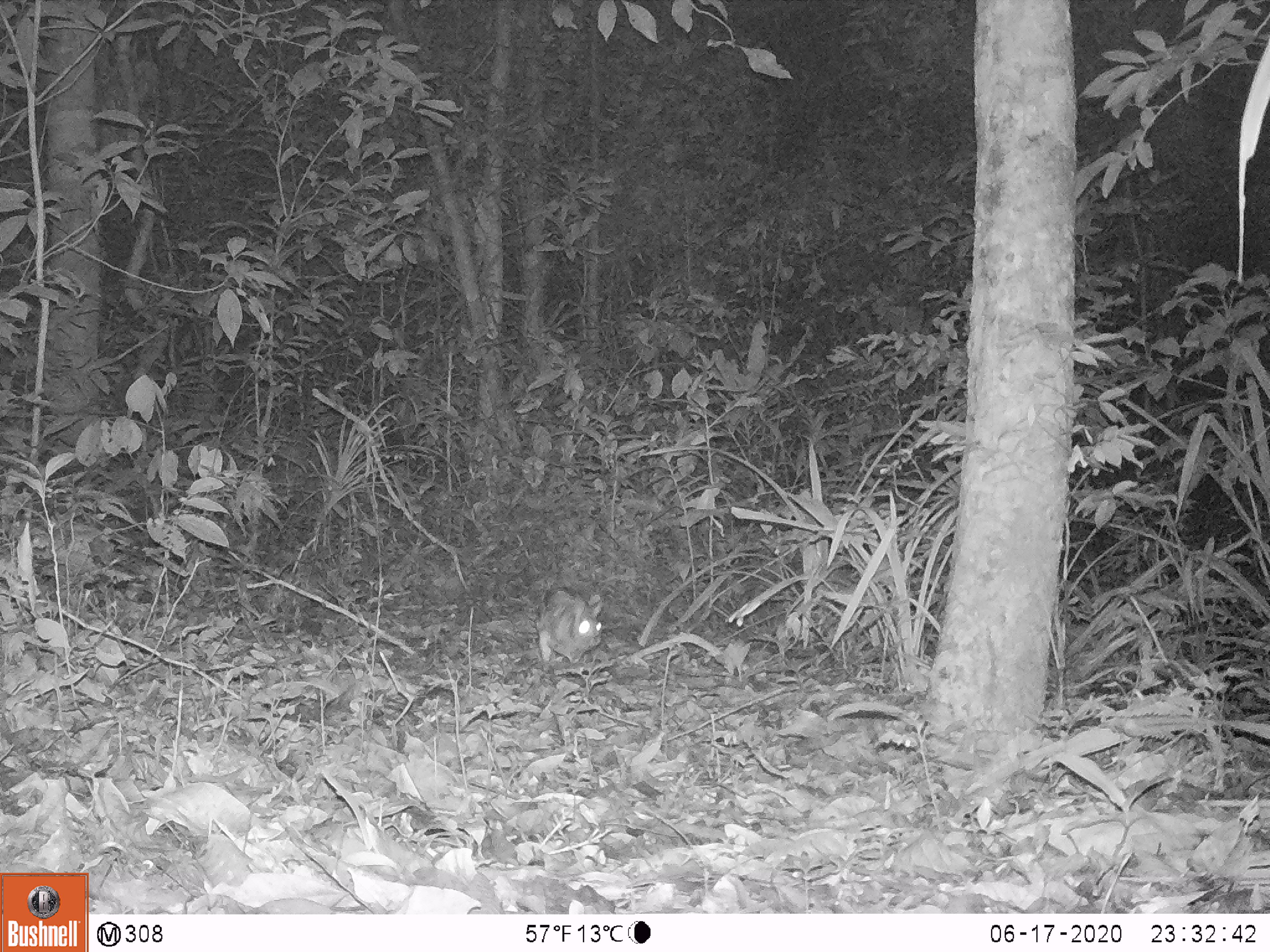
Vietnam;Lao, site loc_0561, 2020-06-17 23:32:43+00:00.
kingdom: Animalia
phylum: Chordata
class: Mammalia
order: Lagomorpha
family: Leporidae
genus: Nesolagus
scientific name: Nesolagus timminsi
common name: annamite striped rabbit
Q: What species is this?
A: Annamite striped rabbit (Nesolagus timminsi).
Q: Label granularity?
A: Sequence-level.